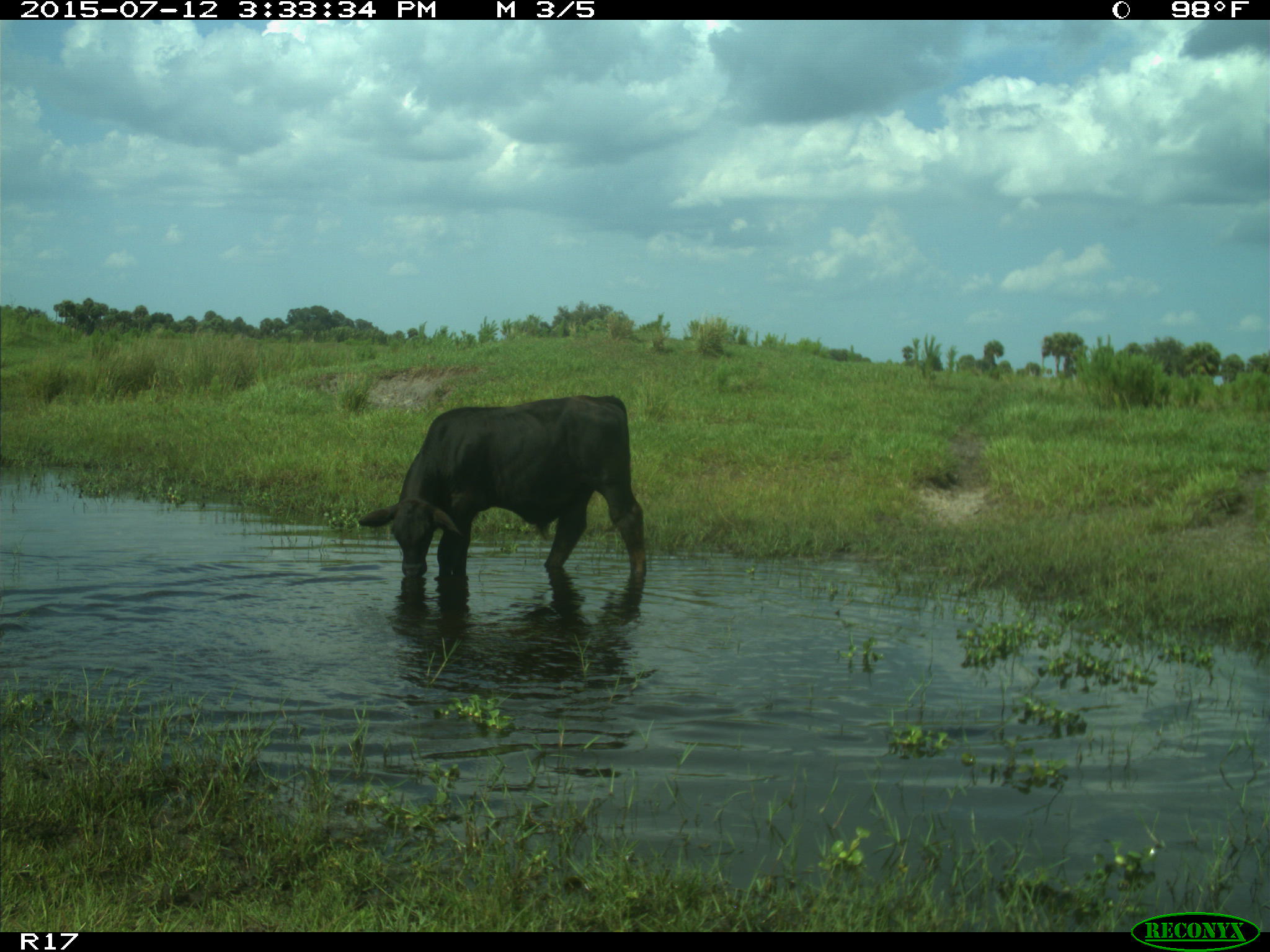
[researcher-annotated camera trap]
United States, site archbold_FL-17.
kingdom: Animalia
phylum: Chordata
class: Mammalia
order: Artiodactyla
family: Bovidae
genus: Bos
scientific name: Bos taurus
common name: domestic cow